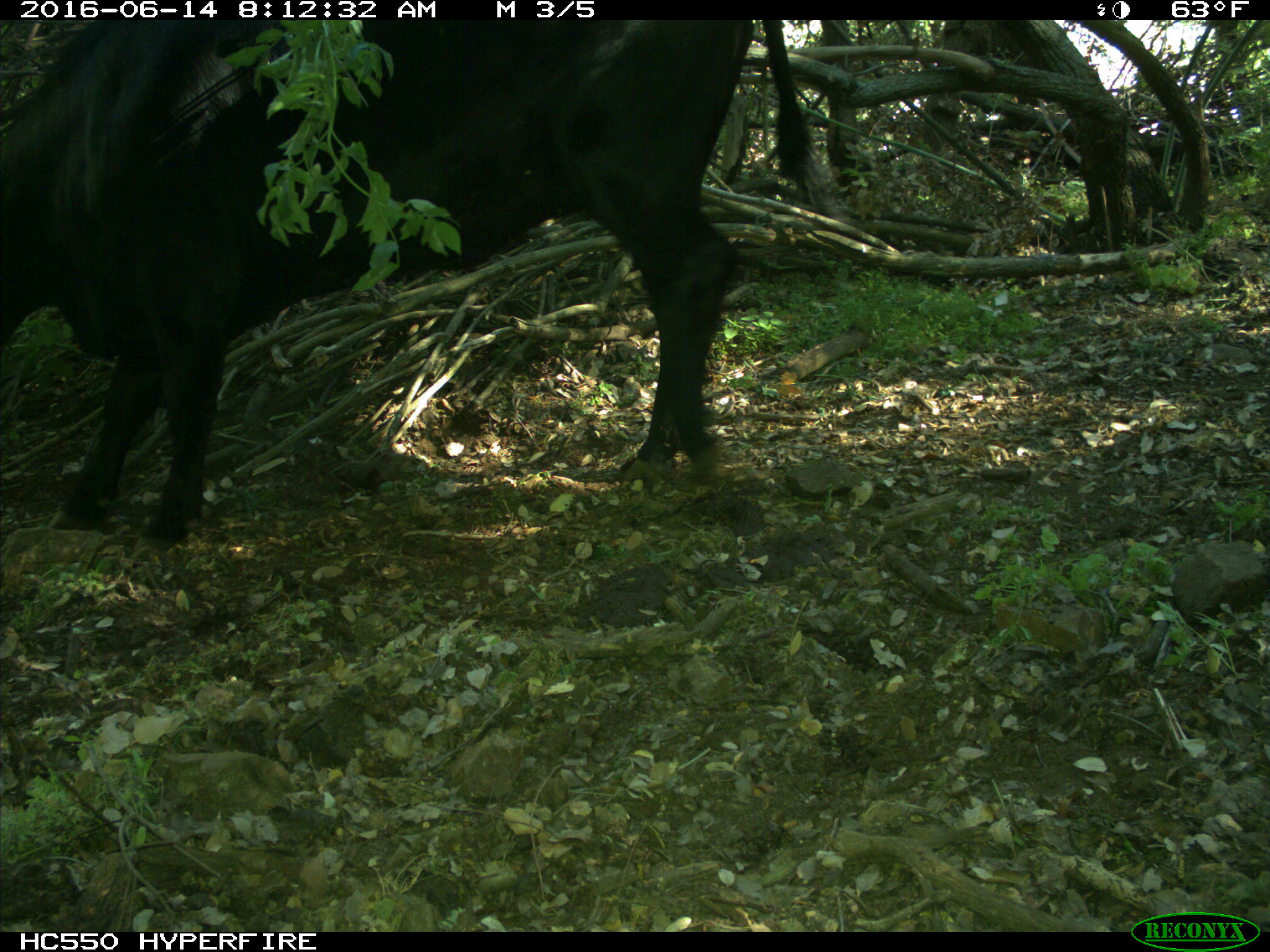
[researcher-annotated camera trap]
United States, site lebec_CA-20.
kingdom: Animalia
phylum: Chordata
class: Mammalia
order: Artiodactyla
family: Bovidae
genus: Bos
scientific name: Bos taurus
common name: domestic cow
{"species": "Bos taurus (domestic cow)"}